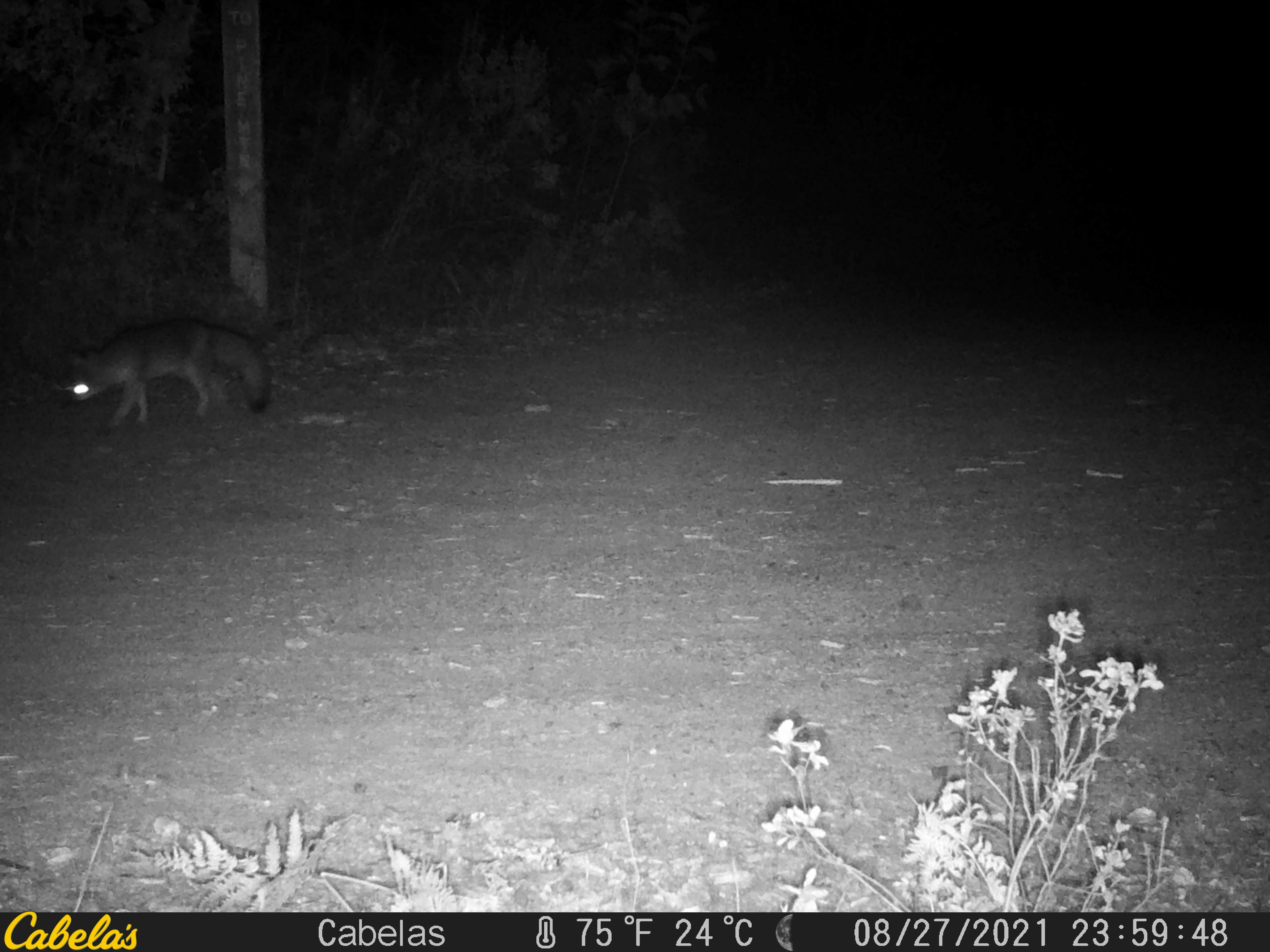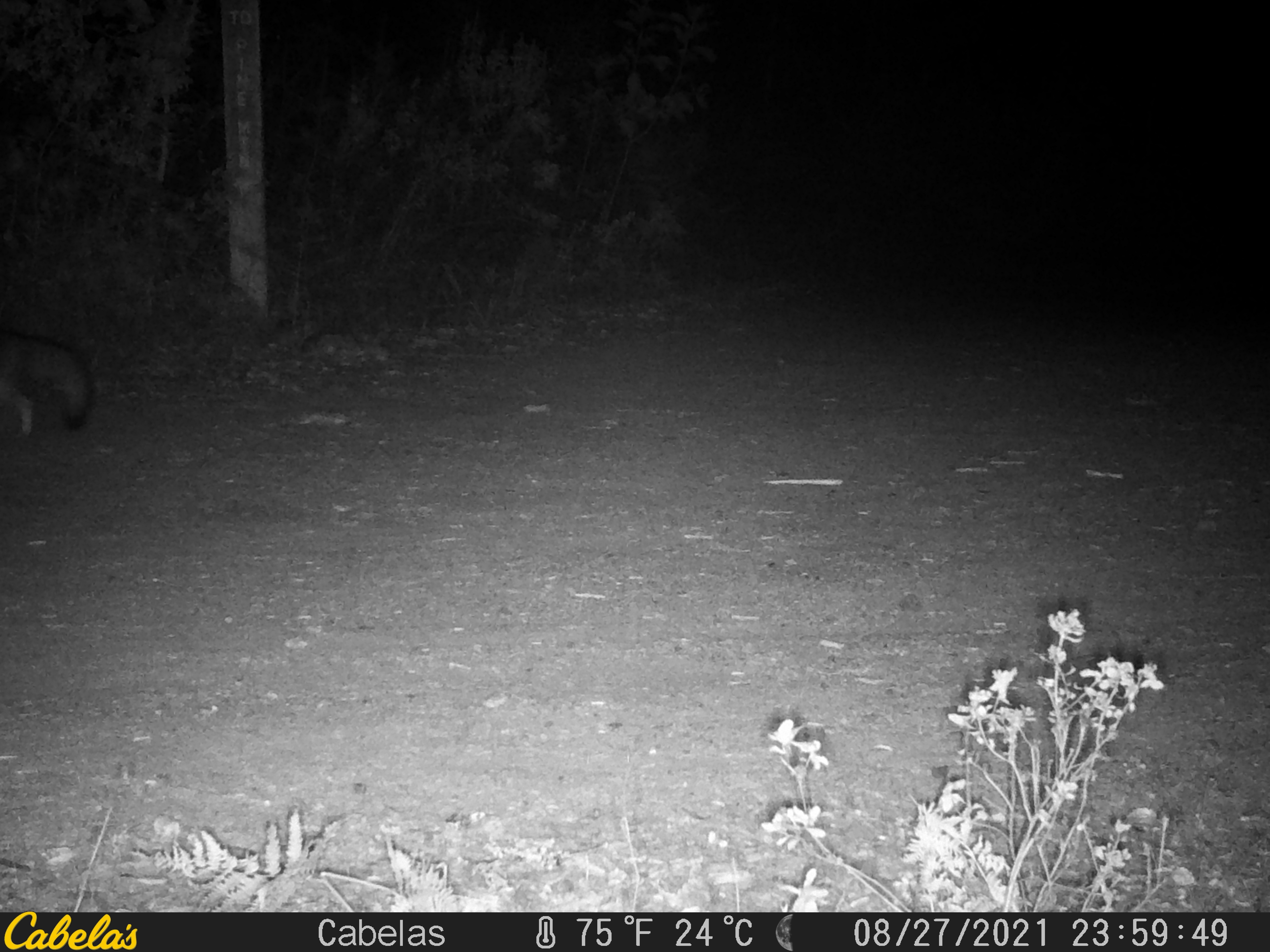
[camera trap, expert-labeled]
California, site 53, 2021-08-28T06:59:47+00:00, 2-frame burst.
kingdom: Animalia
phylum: Chordata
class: Mammalia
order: Carnivora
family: Canidae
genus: Urocyon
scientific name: Urocyon cinereoargenteus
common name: gray fox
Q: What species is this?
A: Gray fox (Urocyon cinereoargenteus).